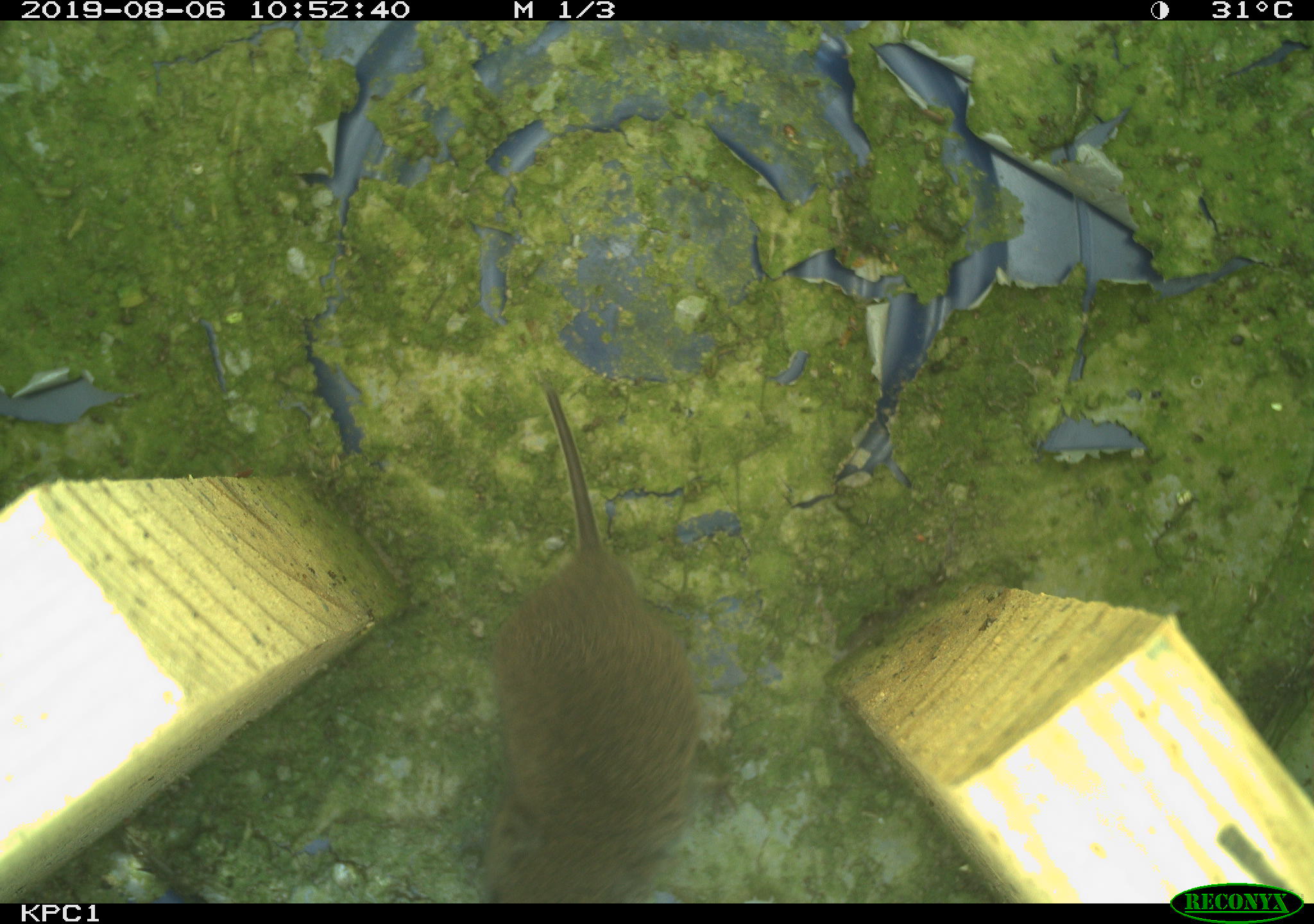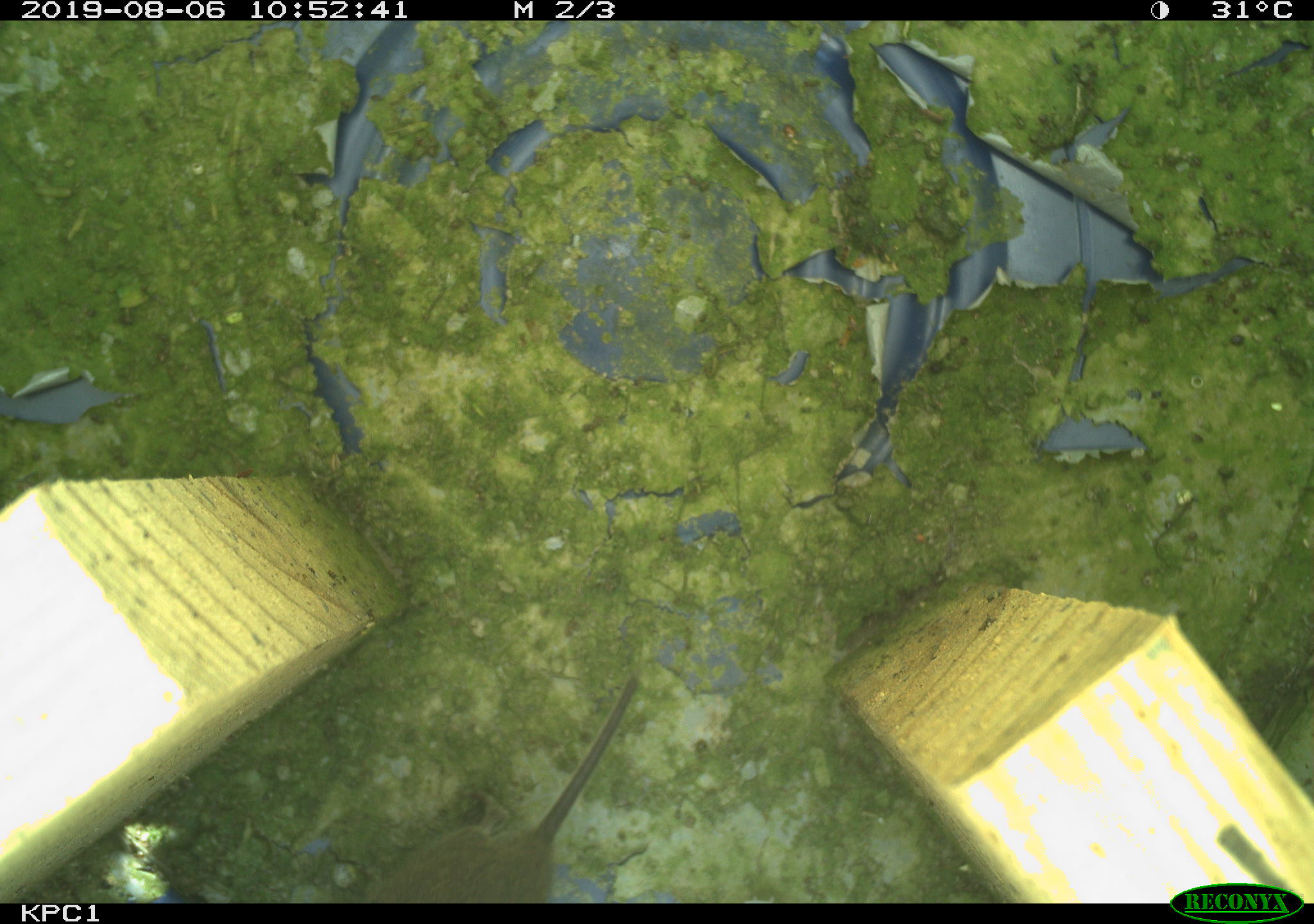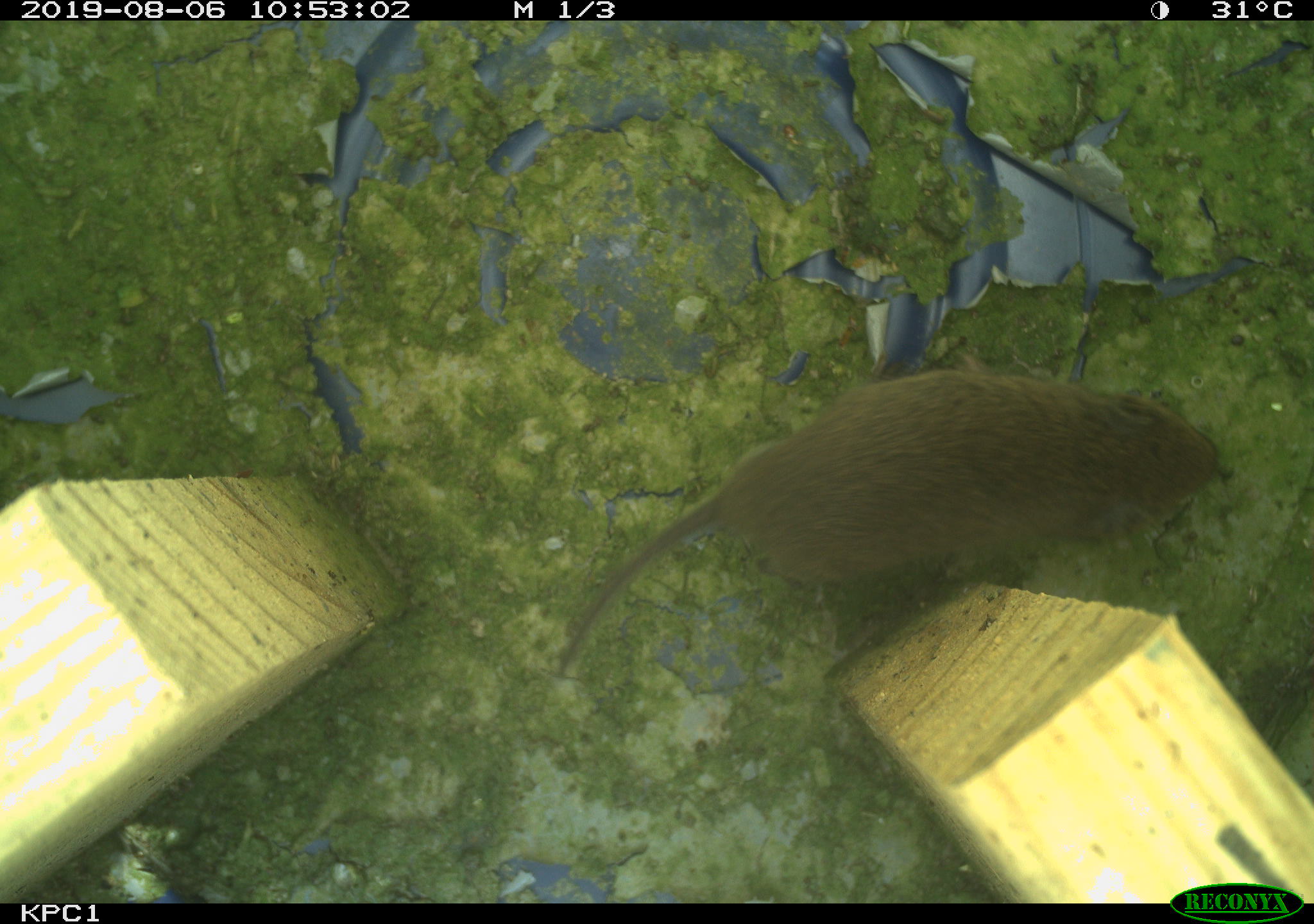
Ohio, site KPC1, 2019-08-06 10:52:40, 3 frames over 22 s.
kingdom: Animalia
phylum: Chordata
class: Mammalia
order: Rodentia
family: Cricetidae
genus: Microtus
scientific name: Microtus pennsylvanicus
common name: meadow vole